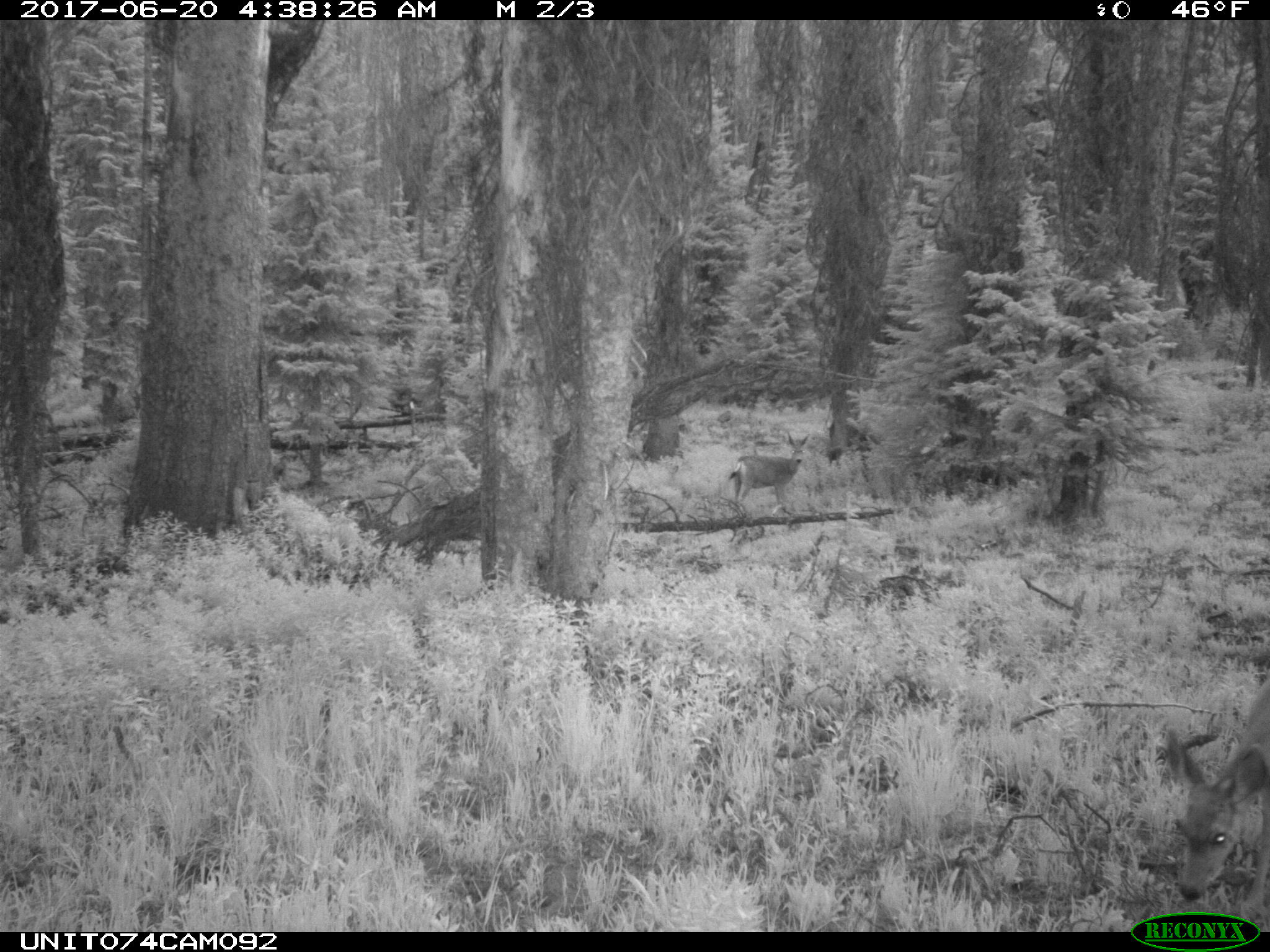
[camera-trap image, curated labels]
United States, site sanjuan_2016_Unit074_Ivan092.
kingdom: Animalia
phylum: Chordata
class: Mammalia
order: Artiodactyla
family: Cervidae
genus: Odocoileus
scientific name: Odocoileus hemionus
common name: mule deer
Odocoileus hemionus (mule deer).